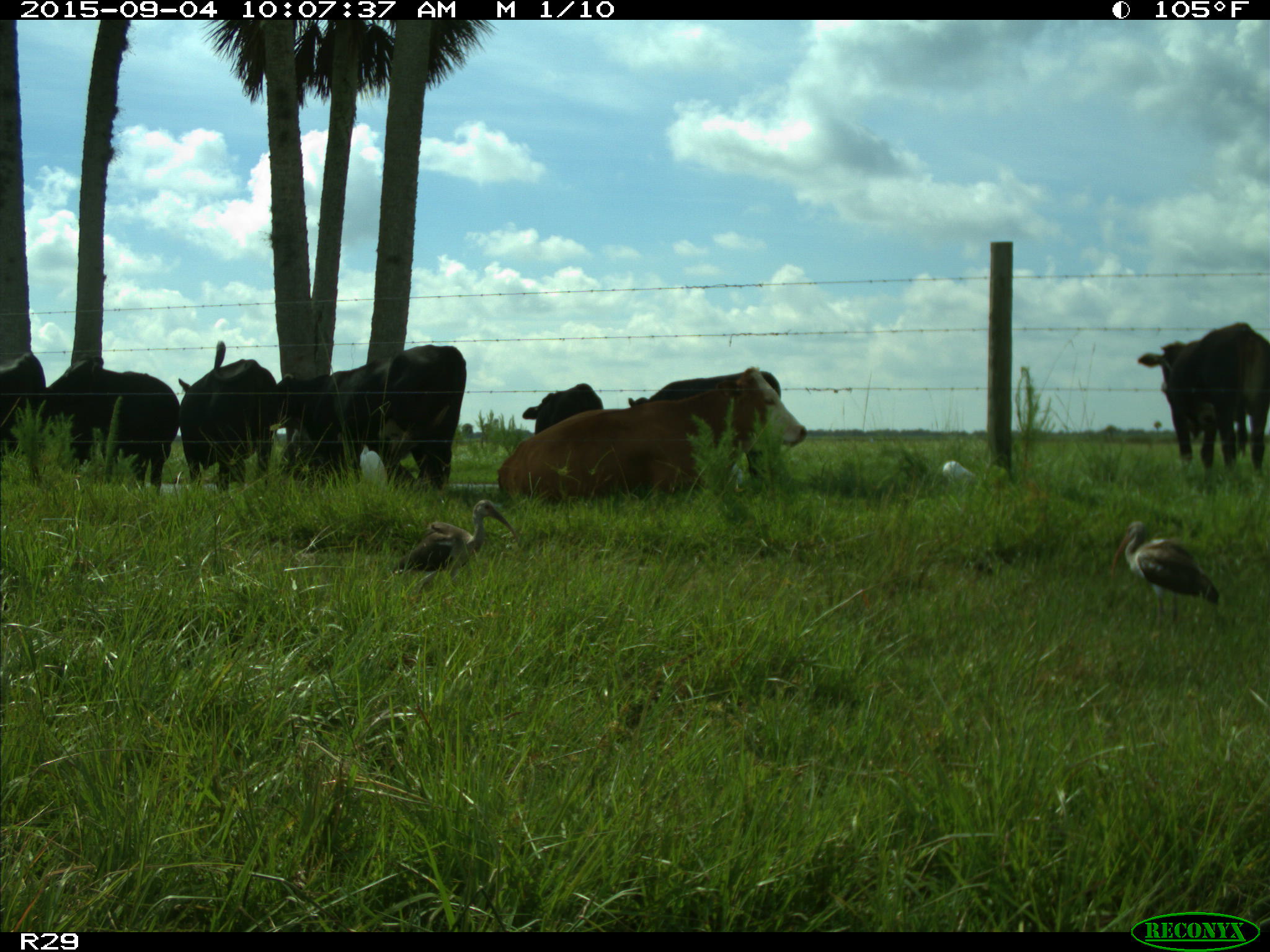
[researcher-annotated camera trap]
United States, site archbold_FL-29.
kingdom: Animalia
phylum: Chordata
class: Mammalia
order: Artiodactyla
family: Bovidae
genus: Bos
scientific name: Bos taurus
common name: domestic cow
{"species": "Bos taurus (domestic cow)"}